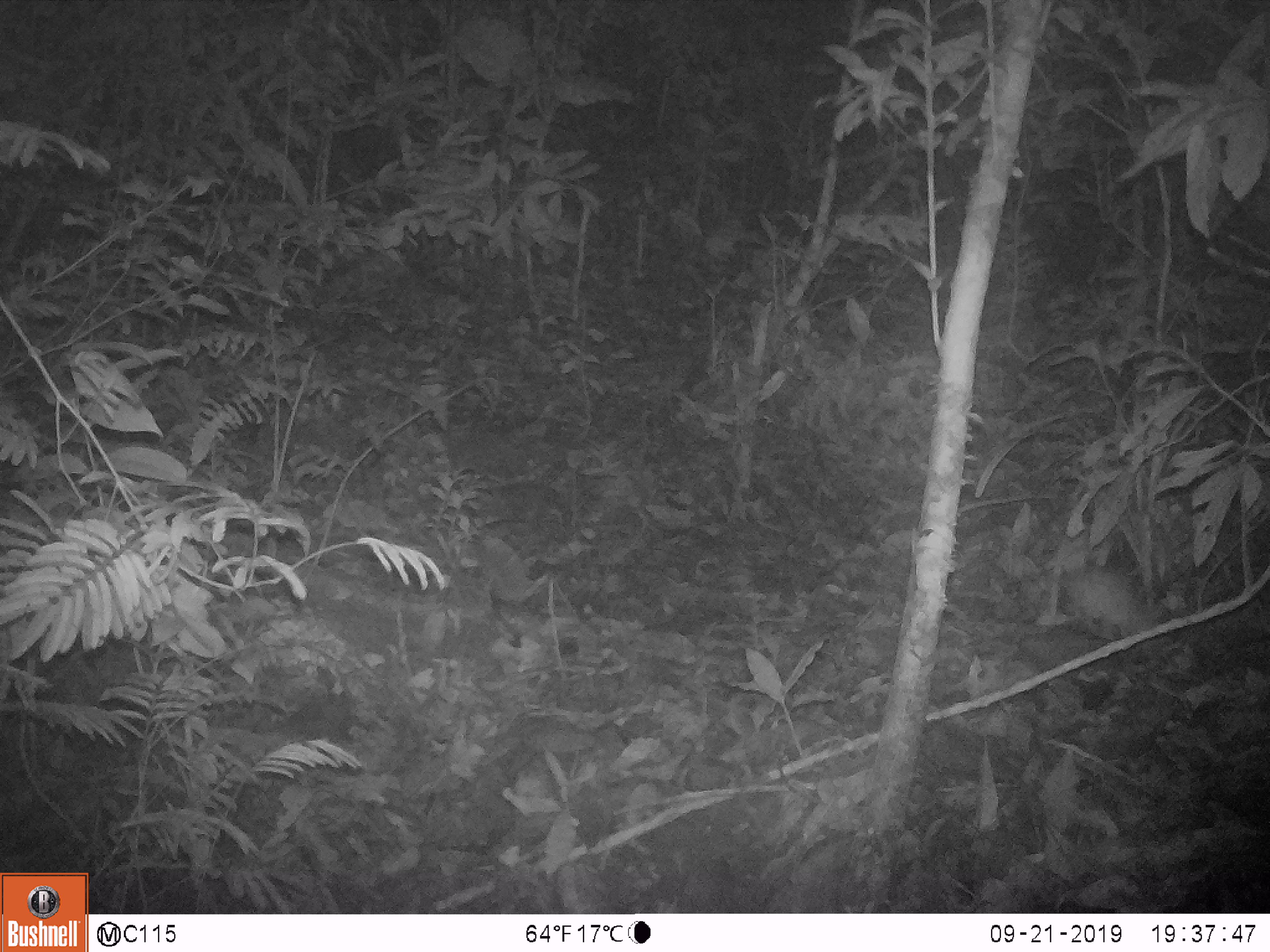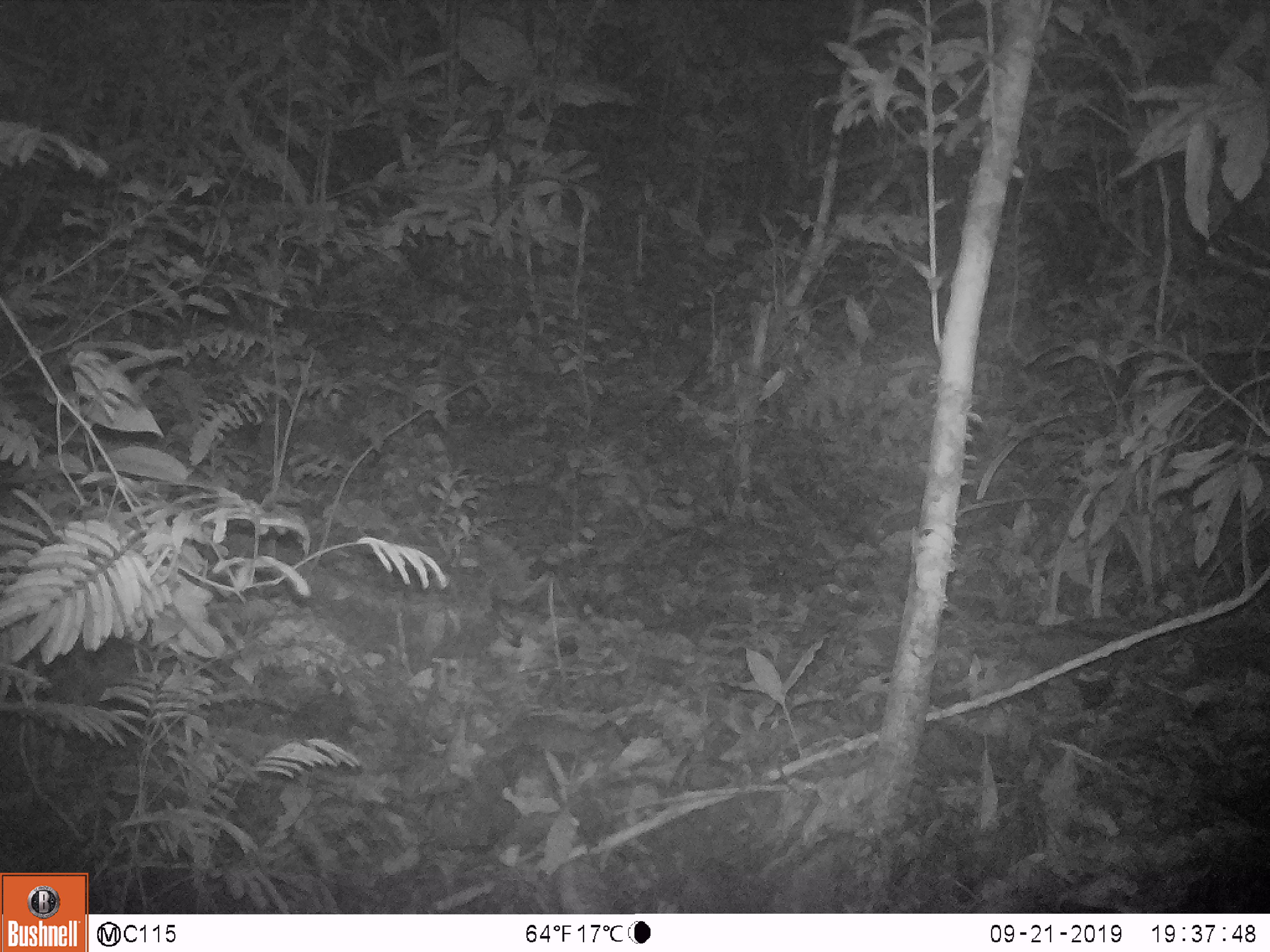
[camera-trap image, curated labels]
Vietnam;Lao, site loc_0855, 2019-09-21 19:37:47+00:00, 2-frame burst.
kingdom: Animalia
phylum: Chordata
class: Mammalia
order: Rodentia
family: Muridae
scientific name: Muridae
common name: old-world mice and rats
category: unidentified murid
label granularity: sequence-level